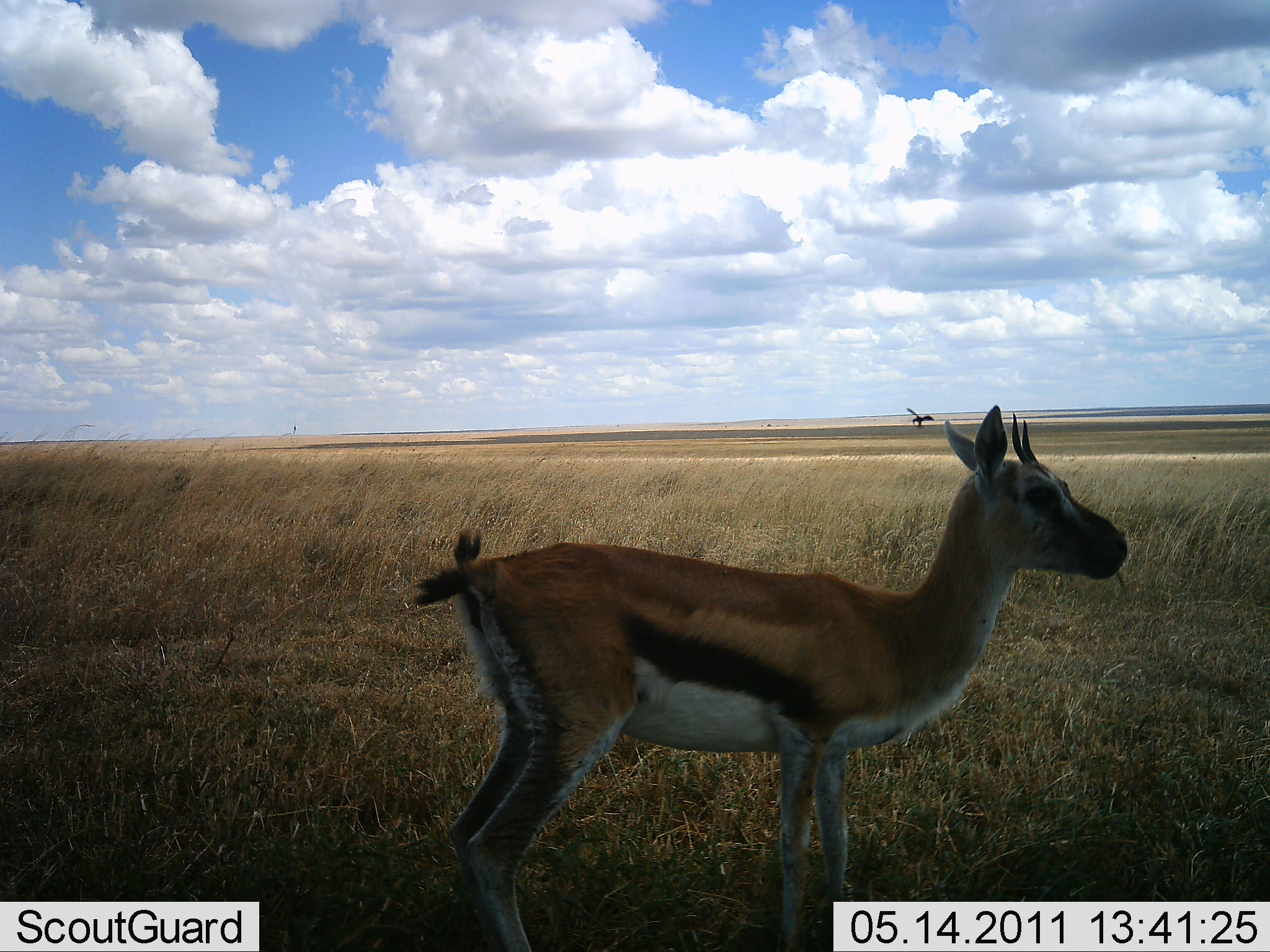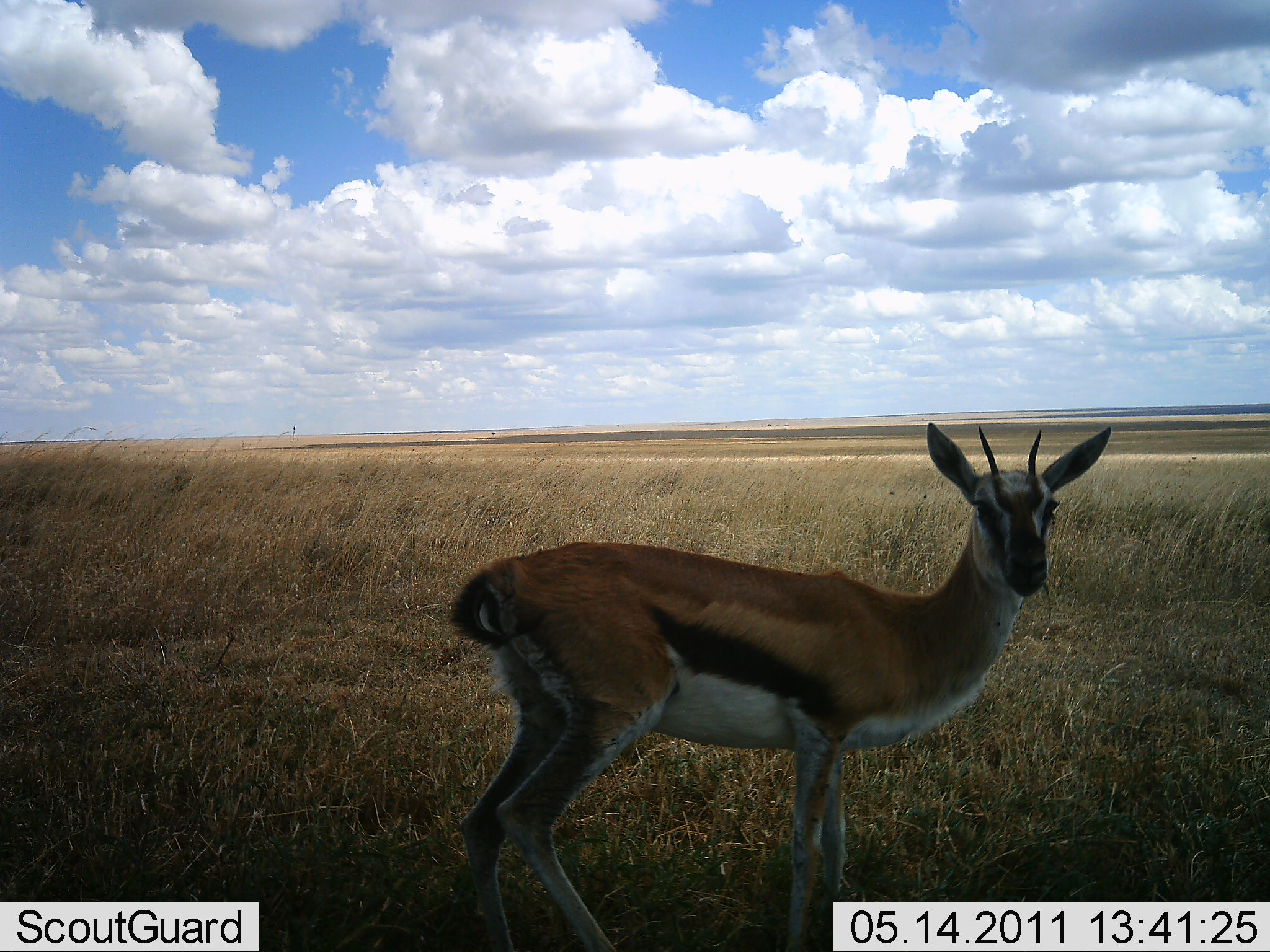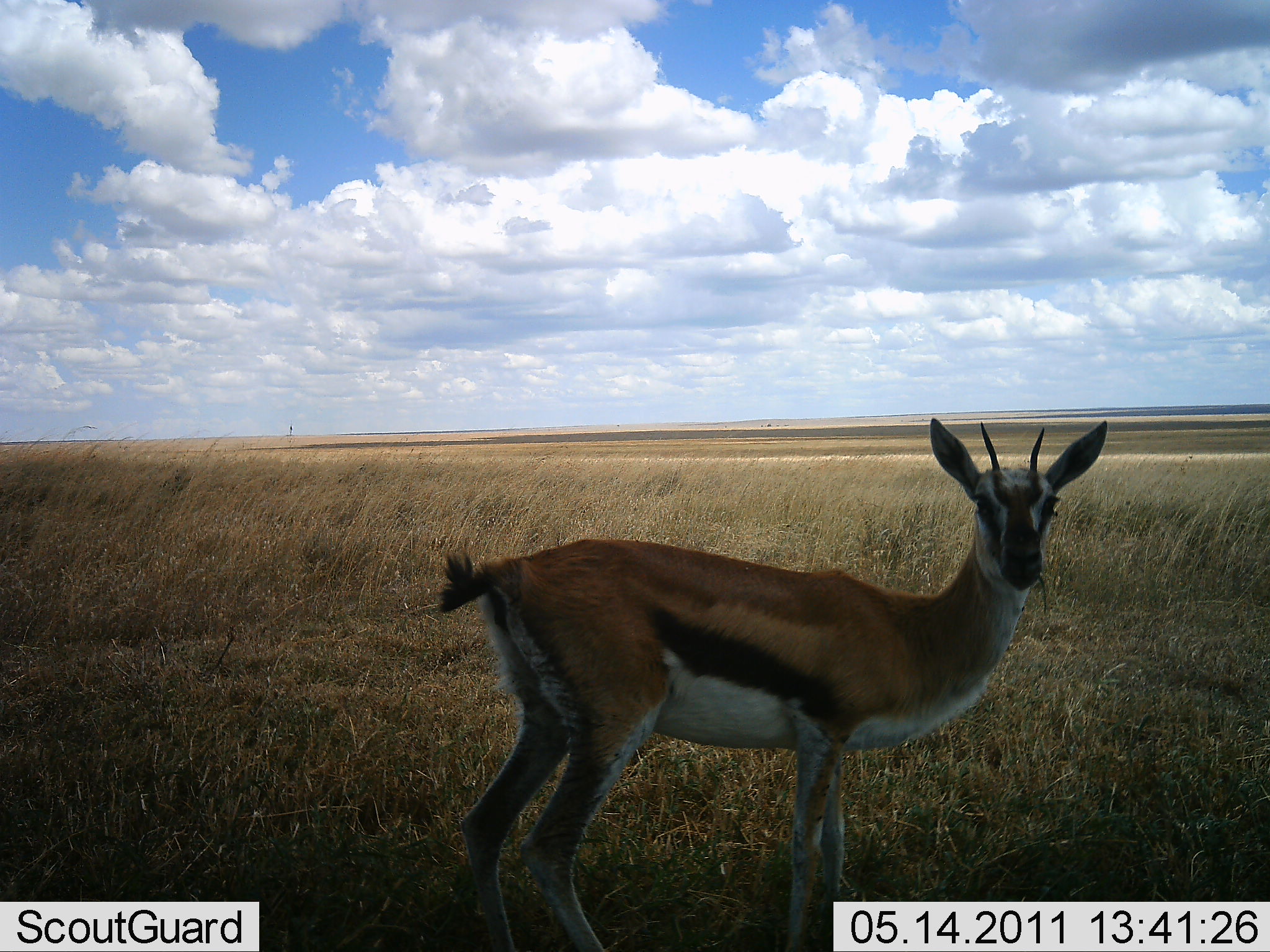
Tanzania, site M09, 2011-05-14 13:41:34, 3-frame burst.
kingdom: Animalia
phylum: Chordata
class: Mammalia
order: Artiodactyla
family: Bovidae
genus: Eudorcas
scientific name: Eudorcas thomsonii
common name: thomson's gazelle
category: gazellethomsons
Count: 1.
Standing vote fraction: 92%.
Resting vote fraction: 0%.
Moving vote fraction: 8%.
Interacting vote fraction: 0%.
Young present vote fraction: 0%.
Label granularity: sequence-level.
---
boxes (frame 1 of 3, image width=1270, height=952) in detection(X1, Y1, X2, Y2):
animal: detection(407, 400, 1127, 951)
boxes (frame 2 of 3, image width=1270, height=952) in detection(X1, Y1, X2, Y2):
animal: detection(451, 420, 1127, 951)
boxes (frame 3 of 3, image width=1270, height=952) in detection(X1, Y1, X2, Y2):
animal: detection(434, 417, 1131, 952)